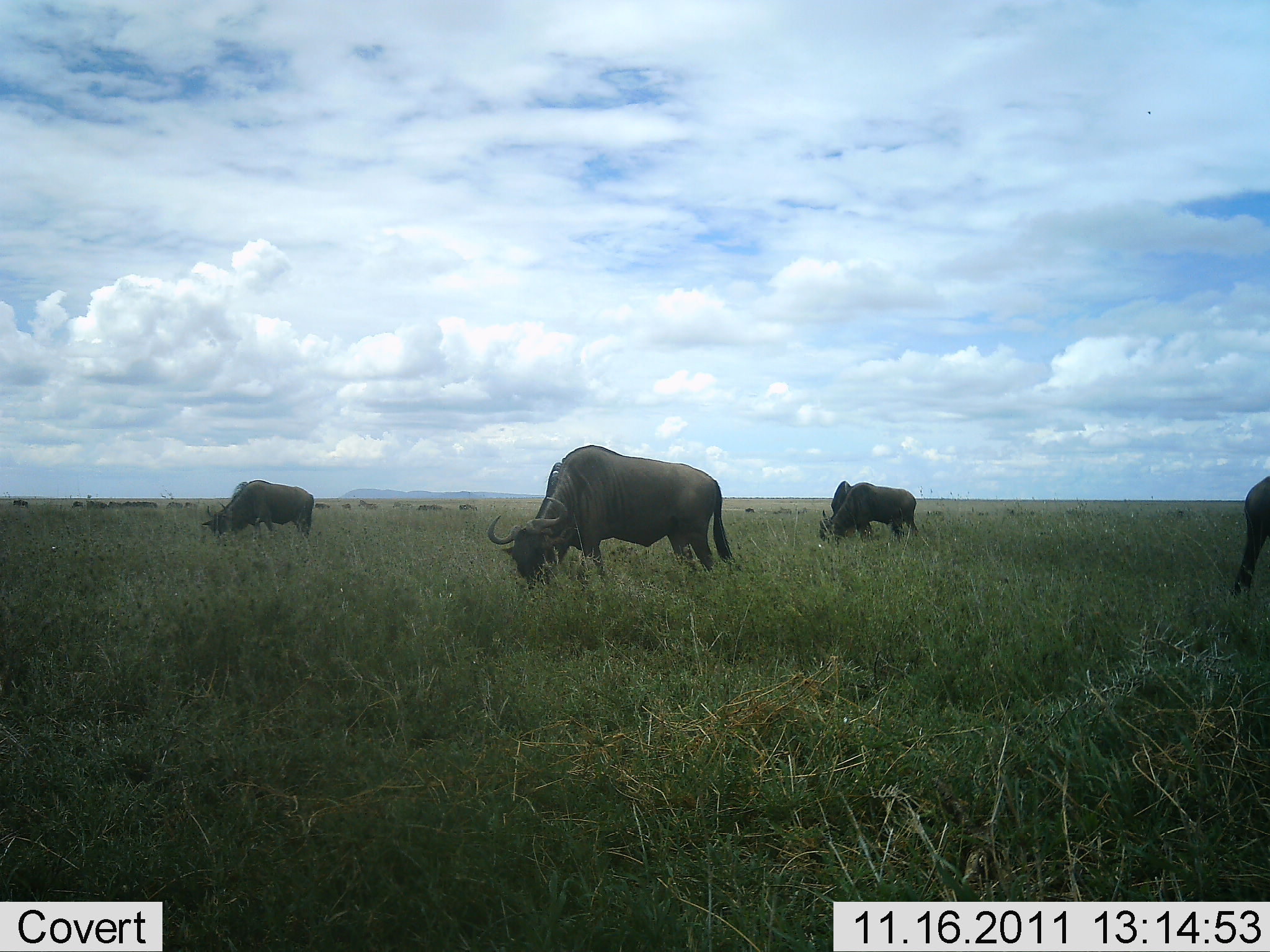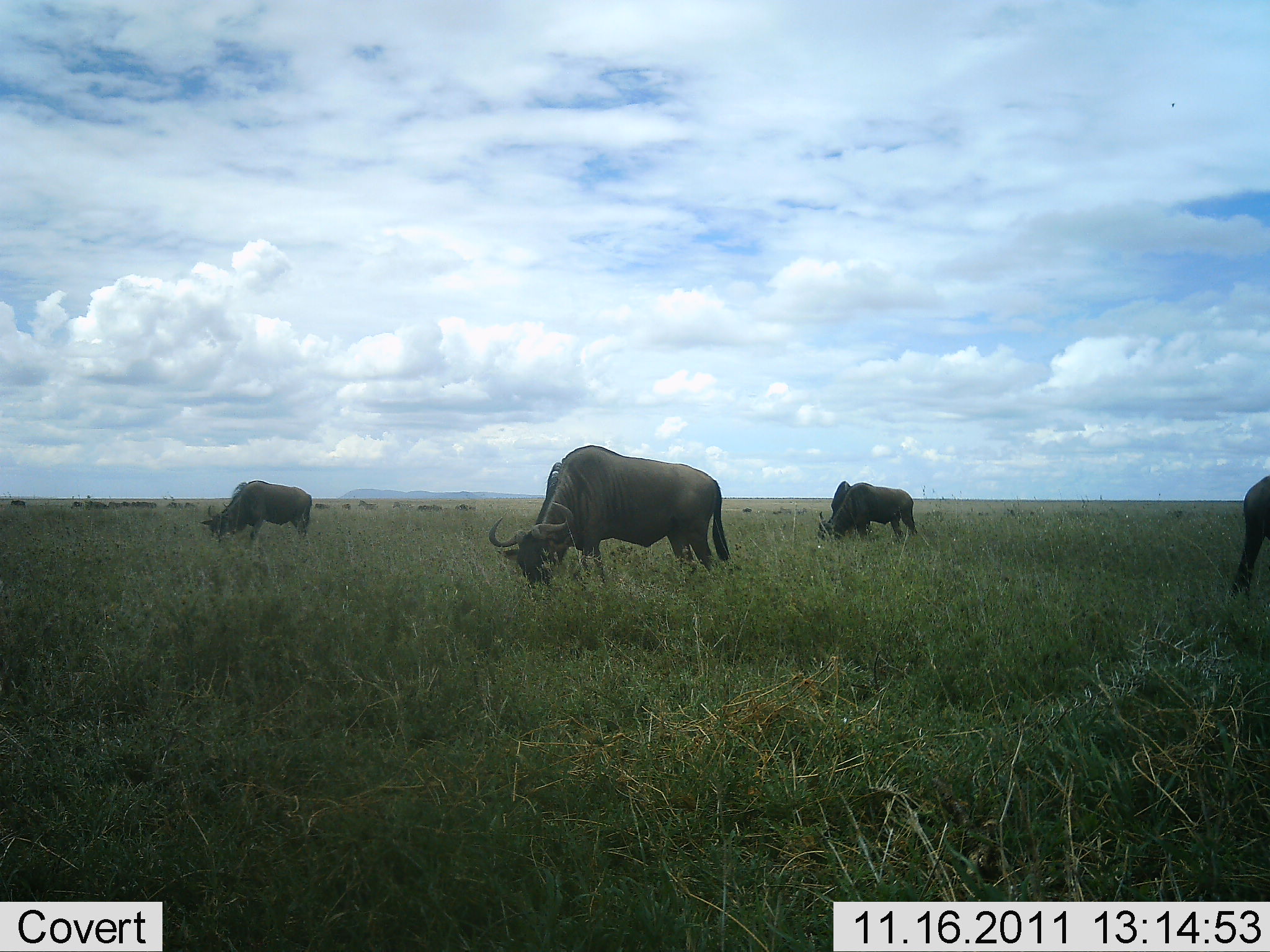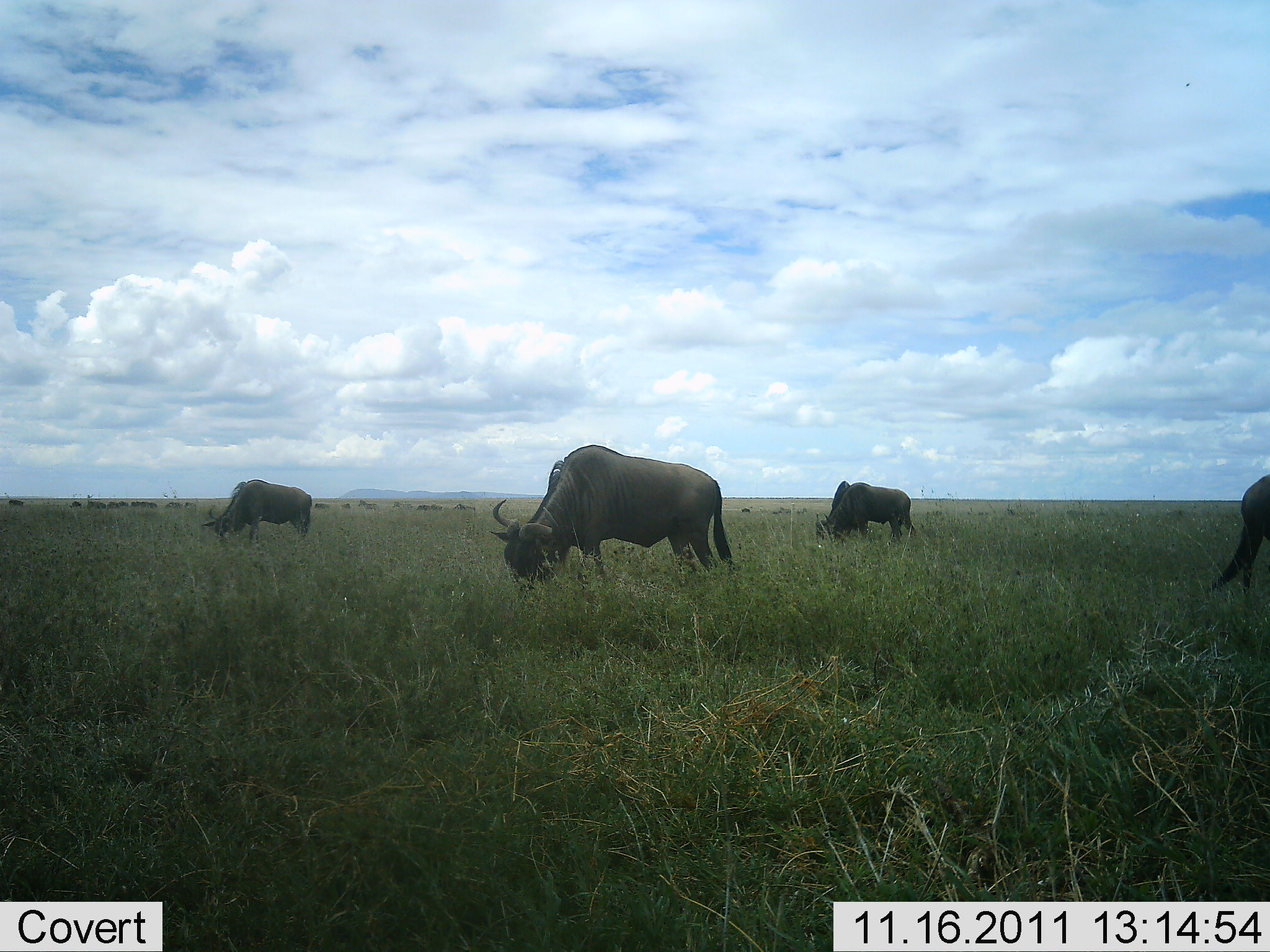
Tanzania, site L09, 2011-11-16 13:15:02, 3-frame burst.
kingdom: Animalia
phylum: Chordata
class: Mammalia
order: Artiodactyla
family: Bovidae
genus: Connochaetes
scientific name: Connochaetes taurinus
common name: blue wildebeest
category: wildebeest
Wildebeest (blue wildebeest) (Connochaetes taurinus), count 4. Behavior (volunteer vote fractions): standing 17%, resting 0%, moving 25%, interacting 0%. Young present (vote fraction): 0%. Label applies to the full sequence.